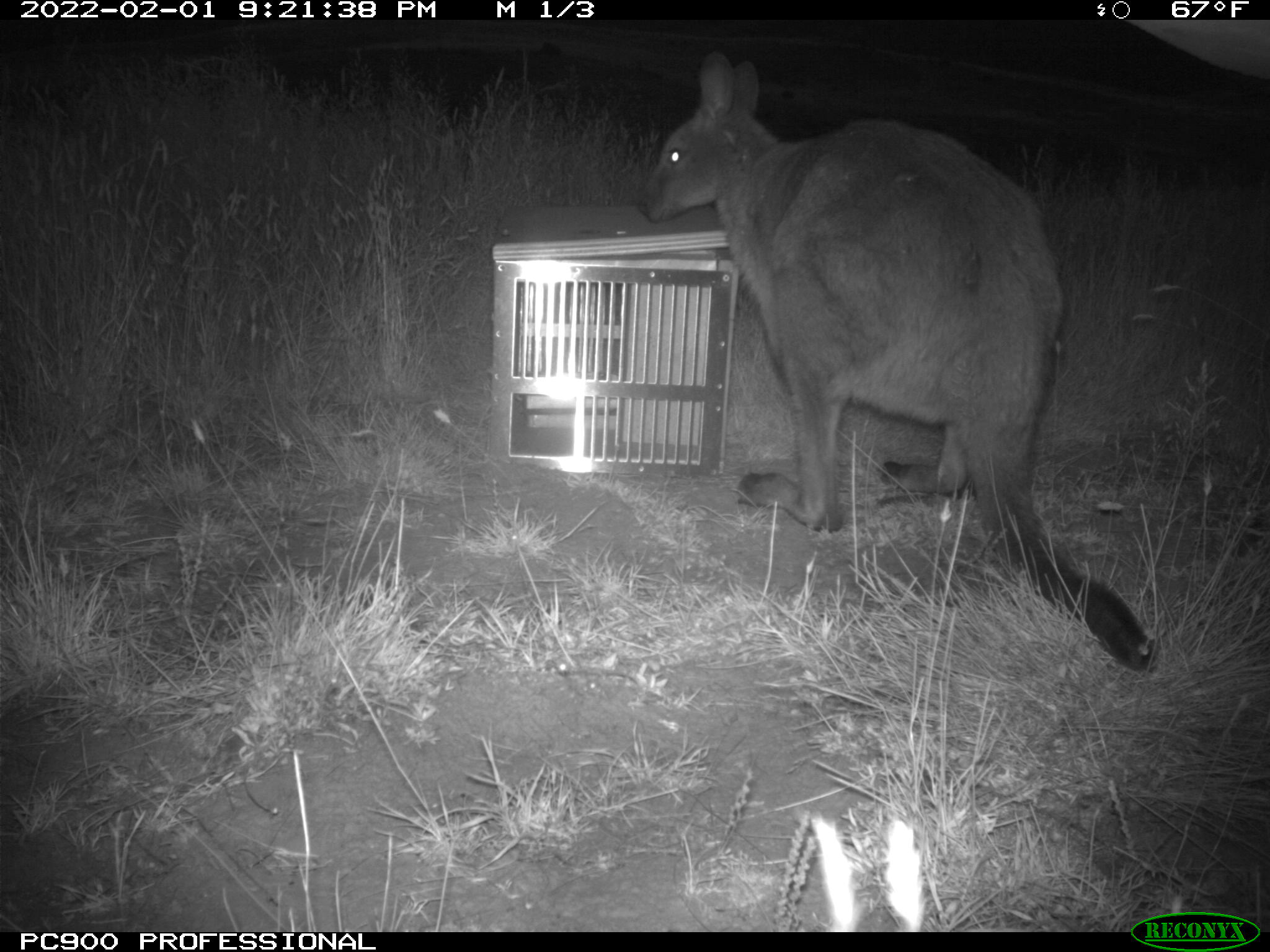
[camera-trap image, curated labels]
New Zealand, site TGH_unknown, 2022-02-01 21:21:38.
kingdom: Animalia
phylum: Chordata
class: Mammalia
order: Diprotodontia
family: Macropodidae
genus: Notamacropus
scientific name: Notamacropus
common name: wallaby